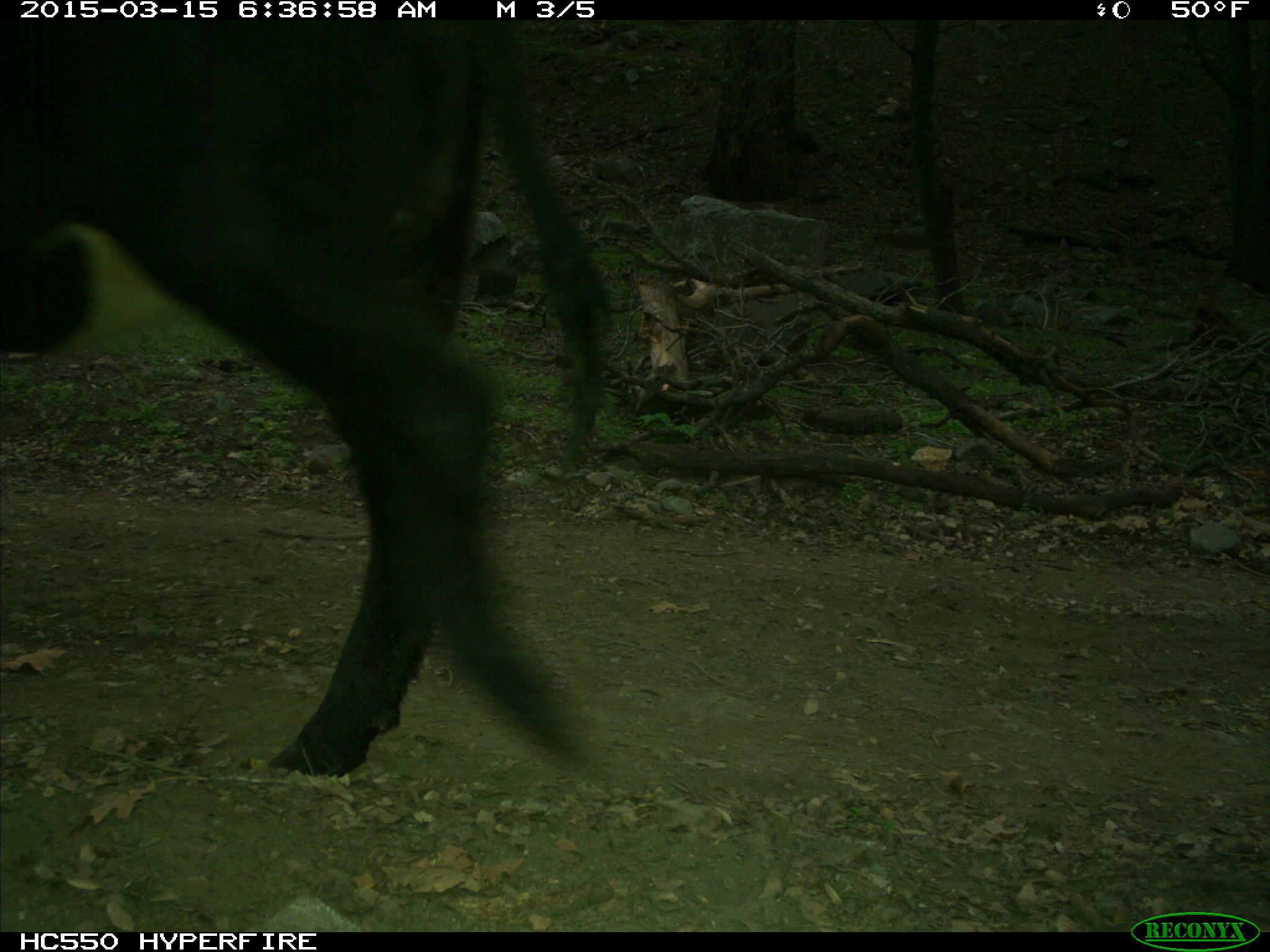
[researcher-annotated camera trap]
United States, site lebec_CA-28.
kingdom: Animalia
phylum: Chordata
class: Mammalia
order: Artiodactyla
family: Bovidae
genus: Bos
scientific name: Bos taurus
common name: domestic cow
Bos taurus (domestic cow).